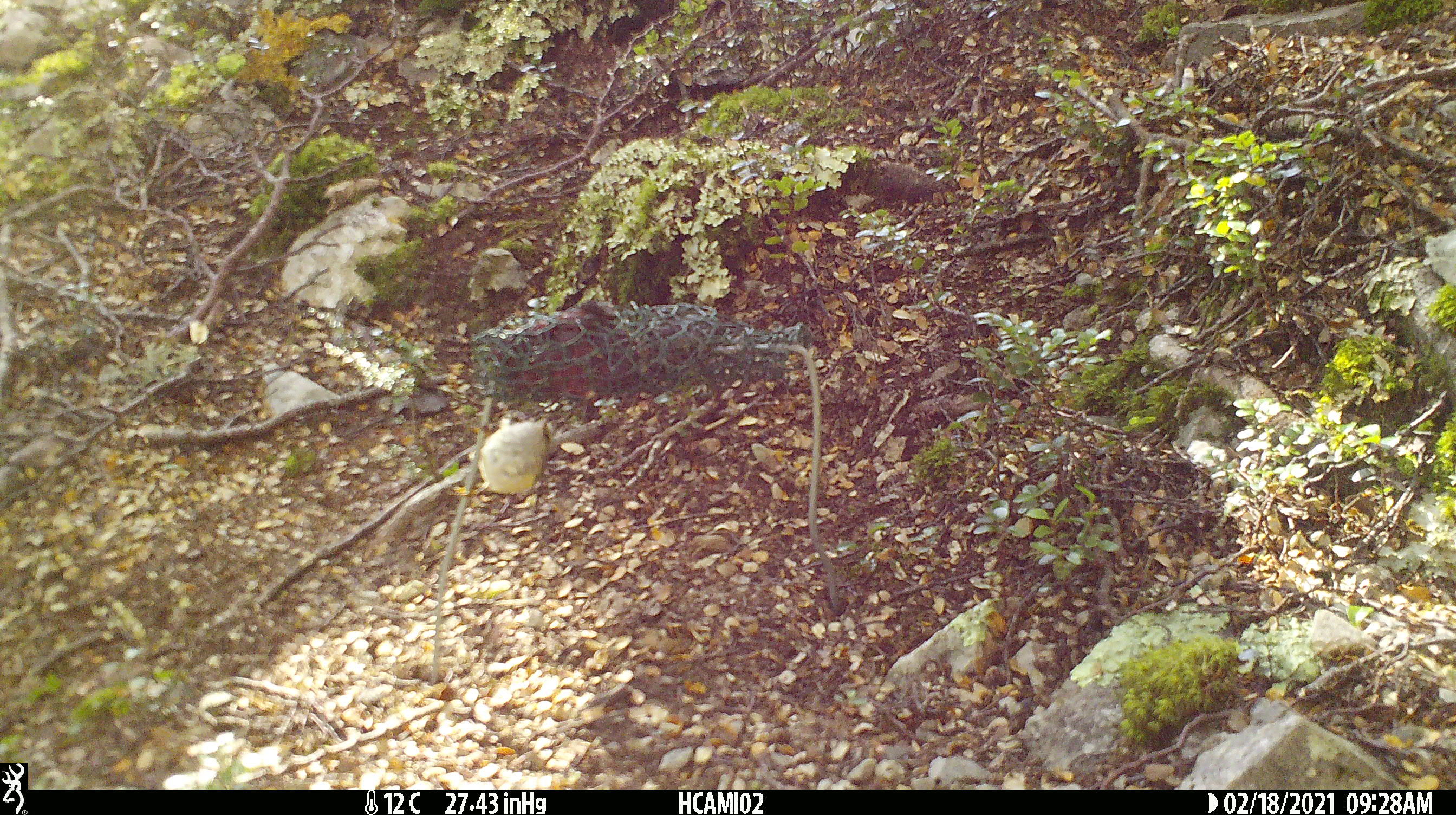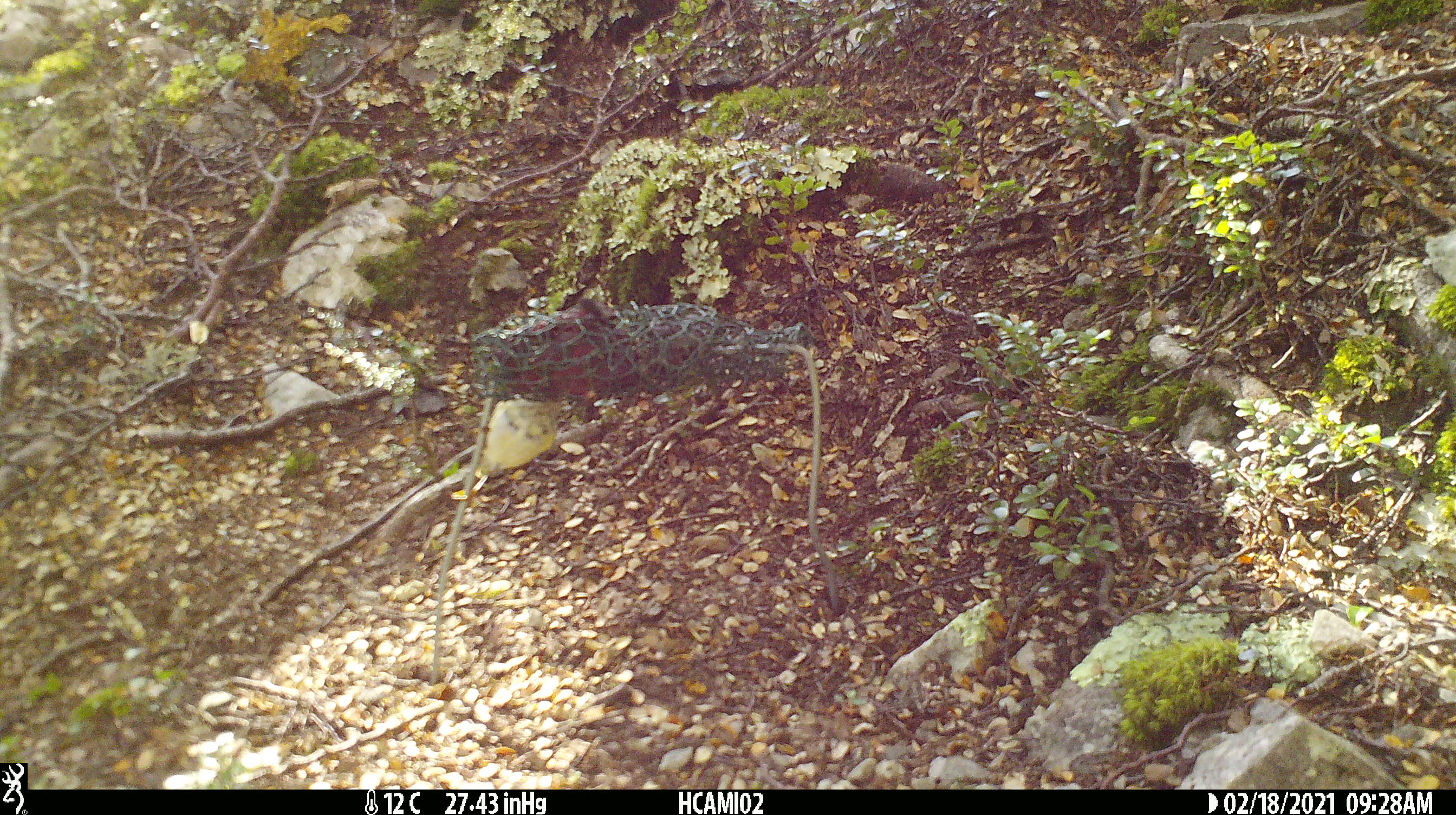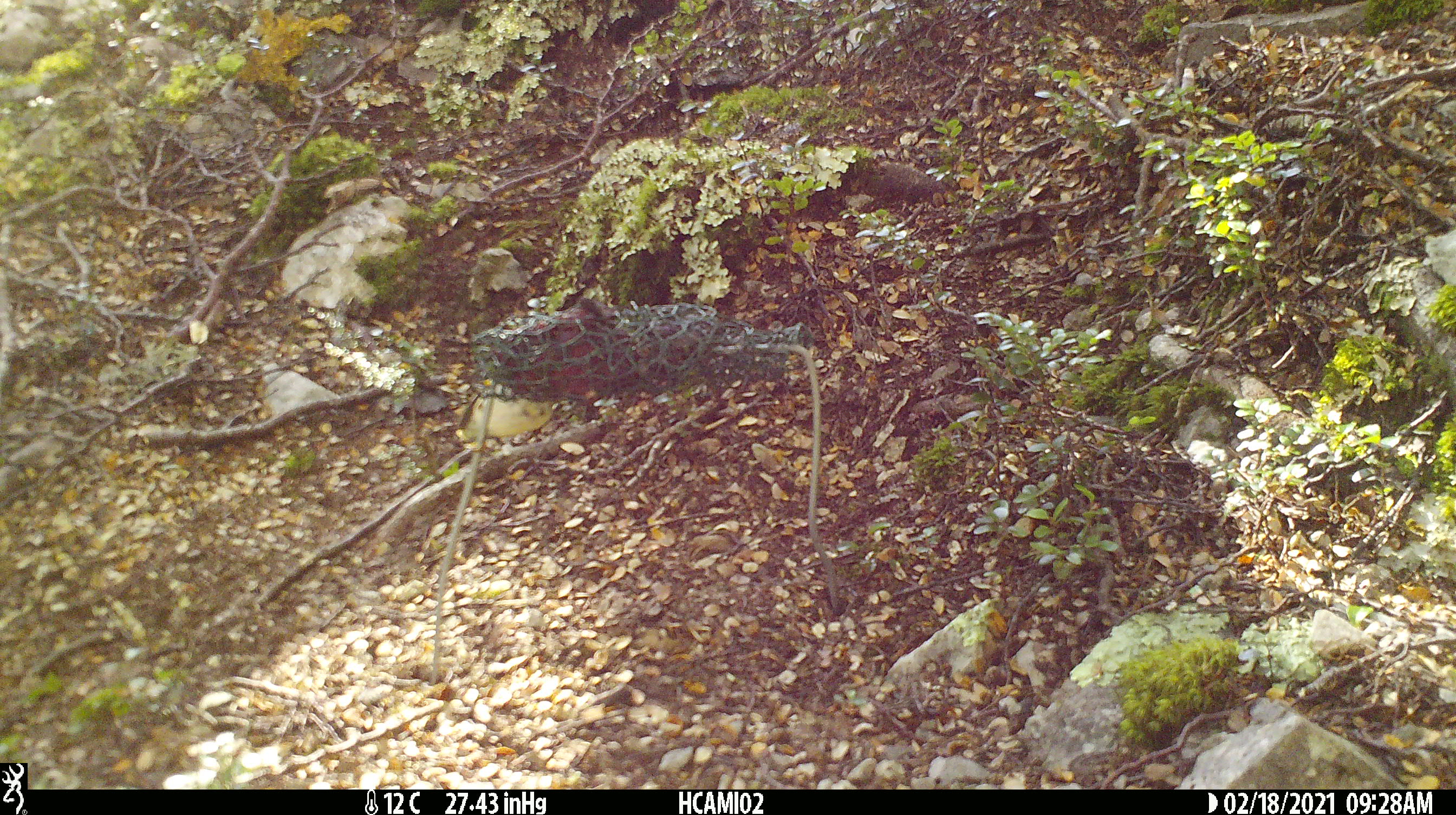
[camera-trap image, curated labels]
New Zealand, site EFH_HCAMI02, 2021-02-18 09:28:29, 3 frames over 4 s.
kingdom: Animalia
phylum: Chordata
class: Aves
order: Passeriformes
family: Acanthisittidae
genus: Acanthisitta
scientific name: Acanthisitta chloris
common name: rifleman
Rifleman (Acanthisitta chloris).